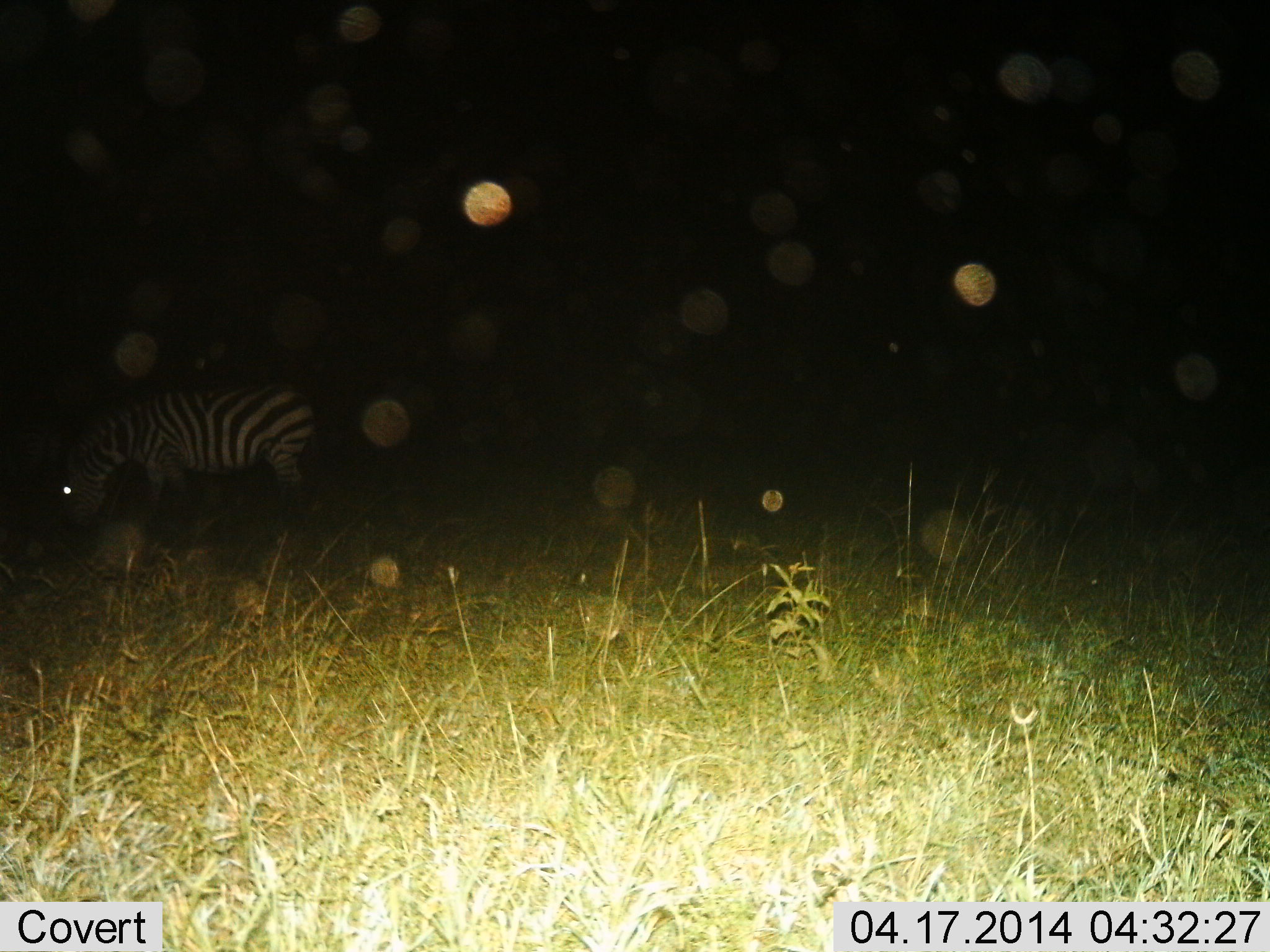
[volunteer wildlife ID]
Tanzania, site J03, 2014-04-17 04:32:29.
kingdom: Animalia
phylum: Chordata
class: Mammalia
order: Perissodactyla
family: Equidae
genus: Equus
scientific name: Equus quagga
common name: plains zebra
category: zebra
Zebra (plains zebra) (Equus quagga), count 1. Behavior (volunteer vote fractions): standing 50%, resting 0%, moving 0%, interacting 0%. Young present (vote fraction): 0%. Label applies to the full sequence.